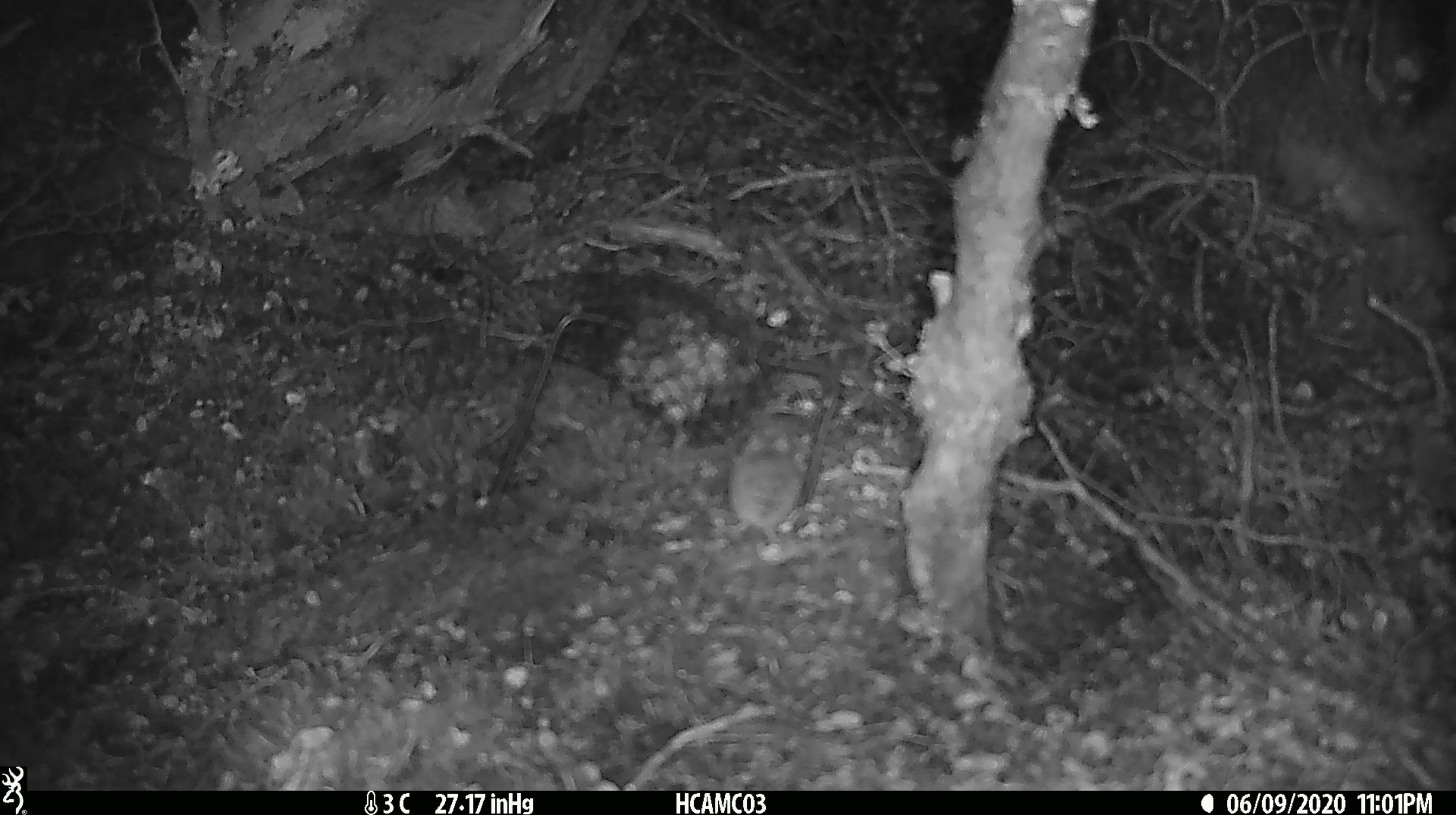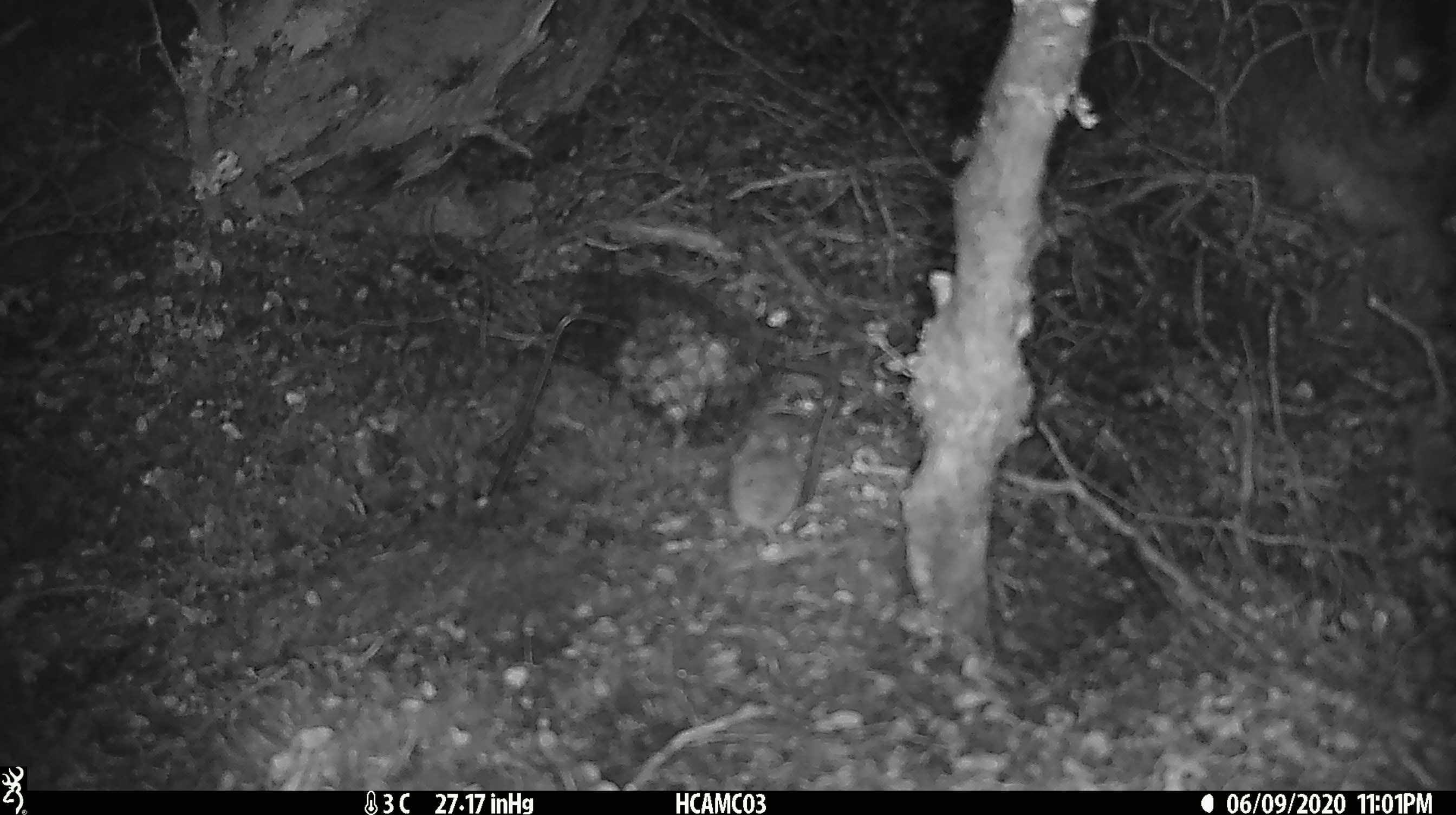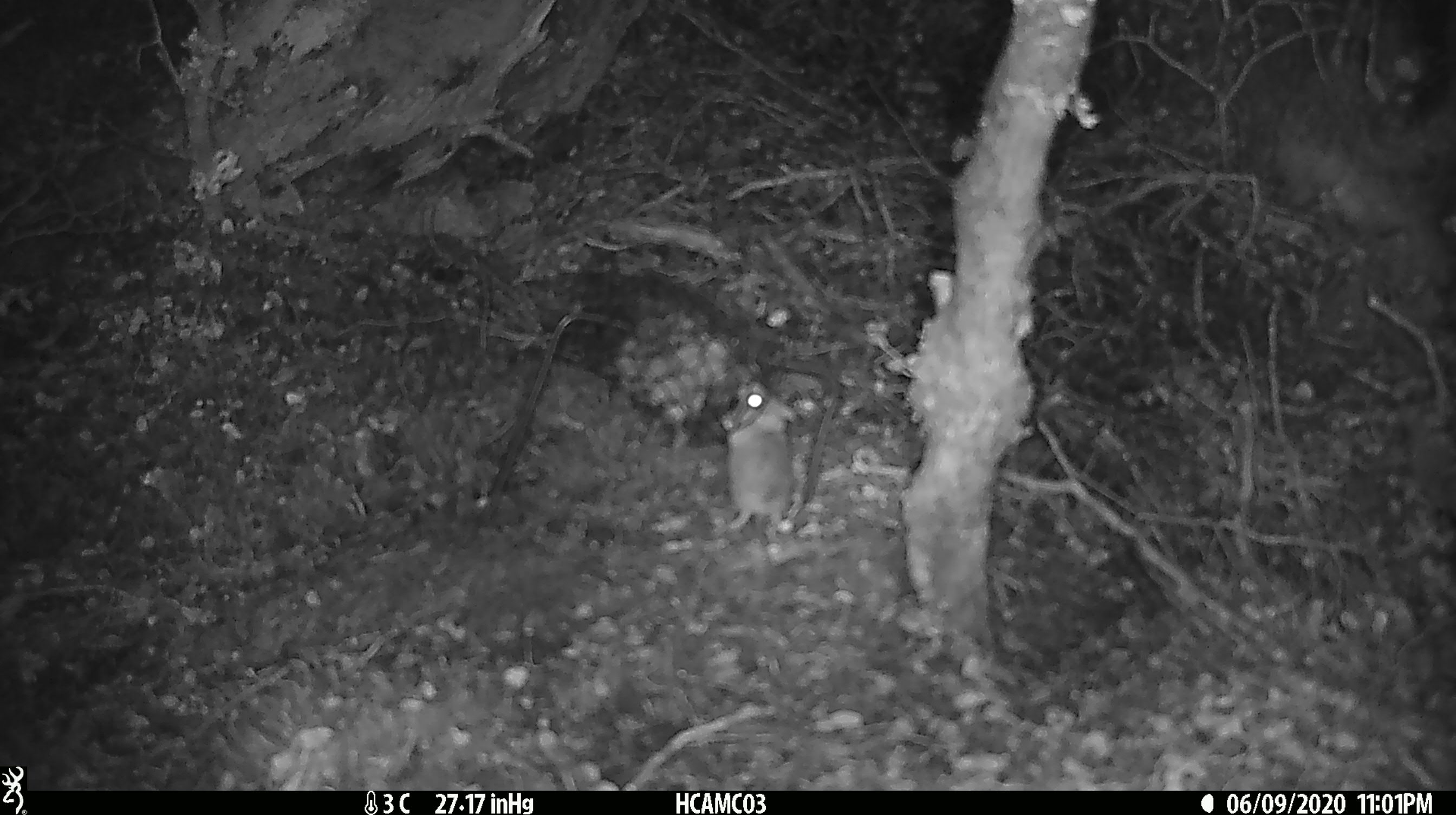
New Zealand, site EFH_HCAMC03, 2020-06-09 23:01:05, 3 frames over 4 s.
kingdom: Animalia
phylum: Chordata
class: Mammalia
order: Rodentia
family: Muridae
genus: Mus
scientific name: Mus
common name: mouse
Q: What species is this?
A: Mouse (Mus).